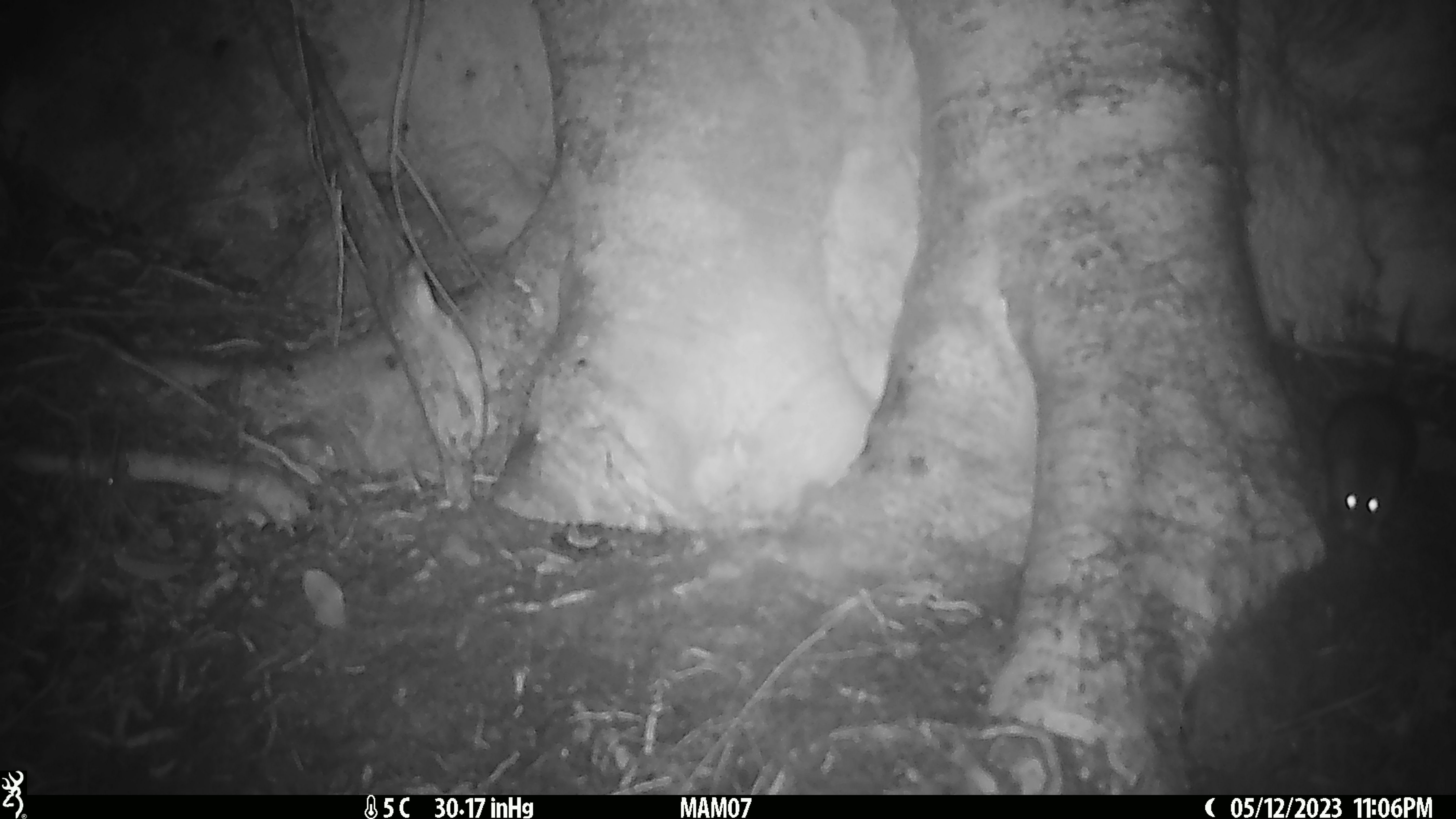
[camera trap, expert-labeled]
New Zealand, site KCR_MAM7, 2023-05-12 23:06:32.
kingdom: Animalia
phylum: Chordata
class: Mammalia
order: Rodentia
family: Muridae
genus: Rattus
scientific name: Rattus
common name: rat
Rat (Rattus).